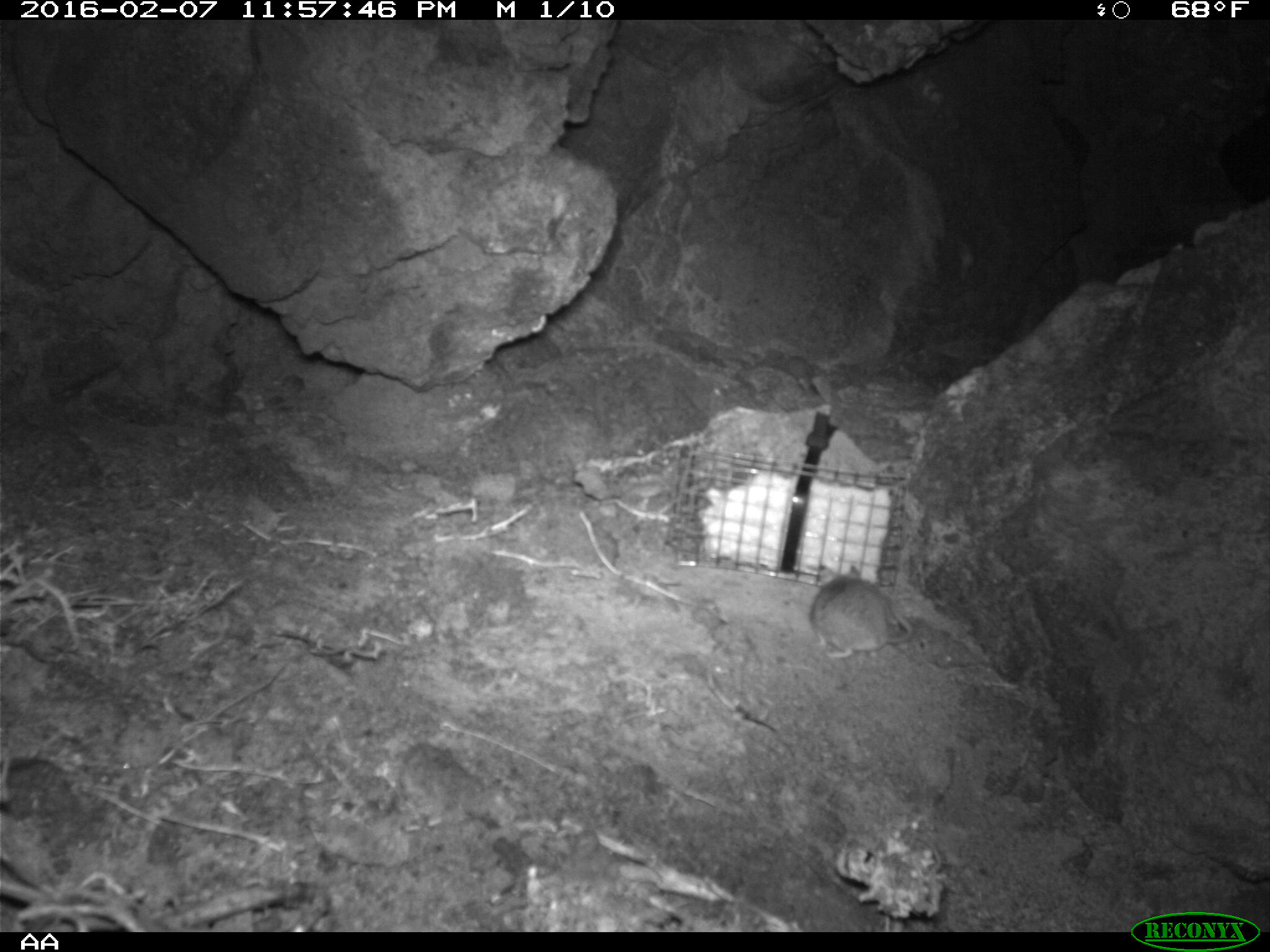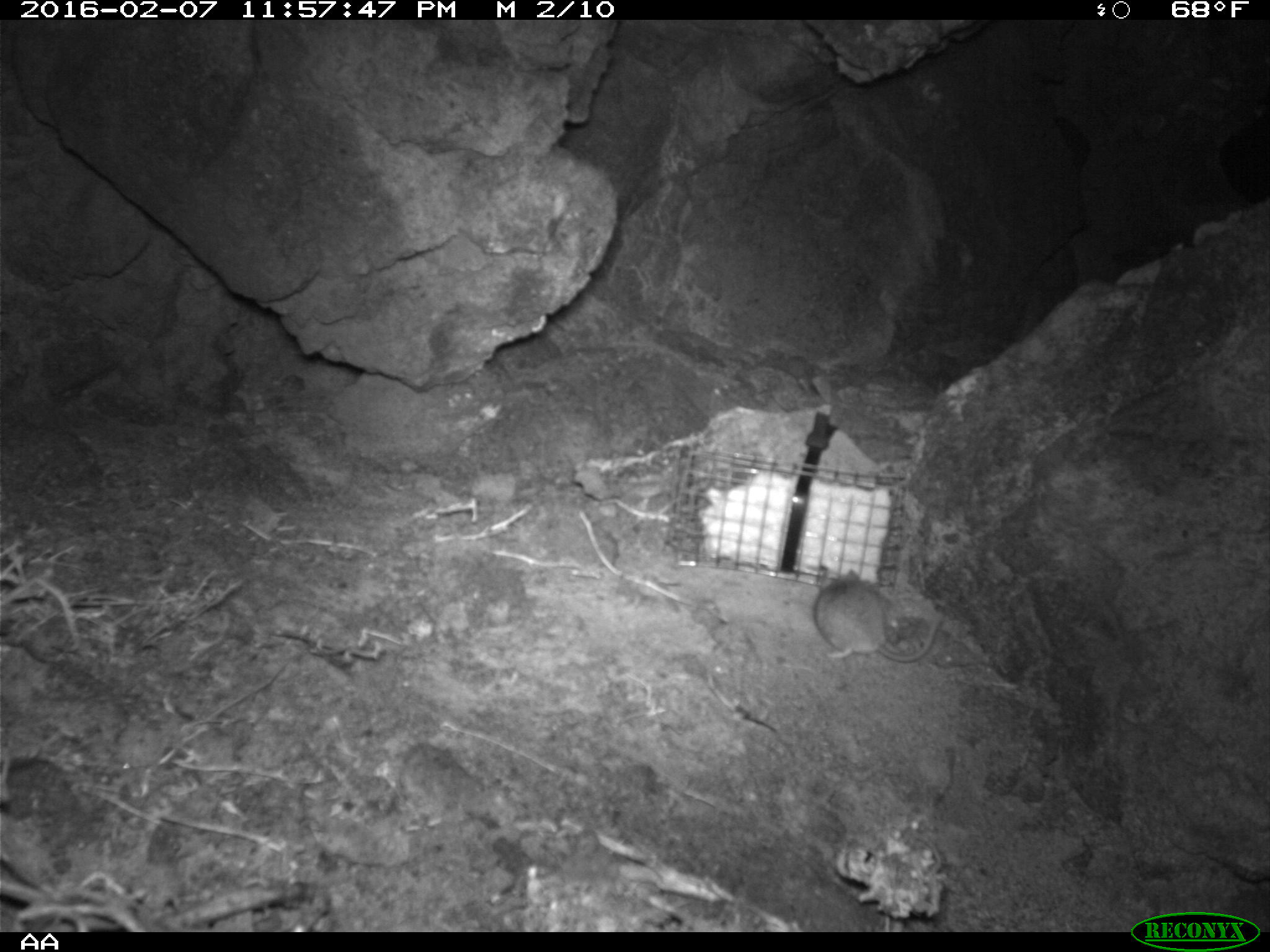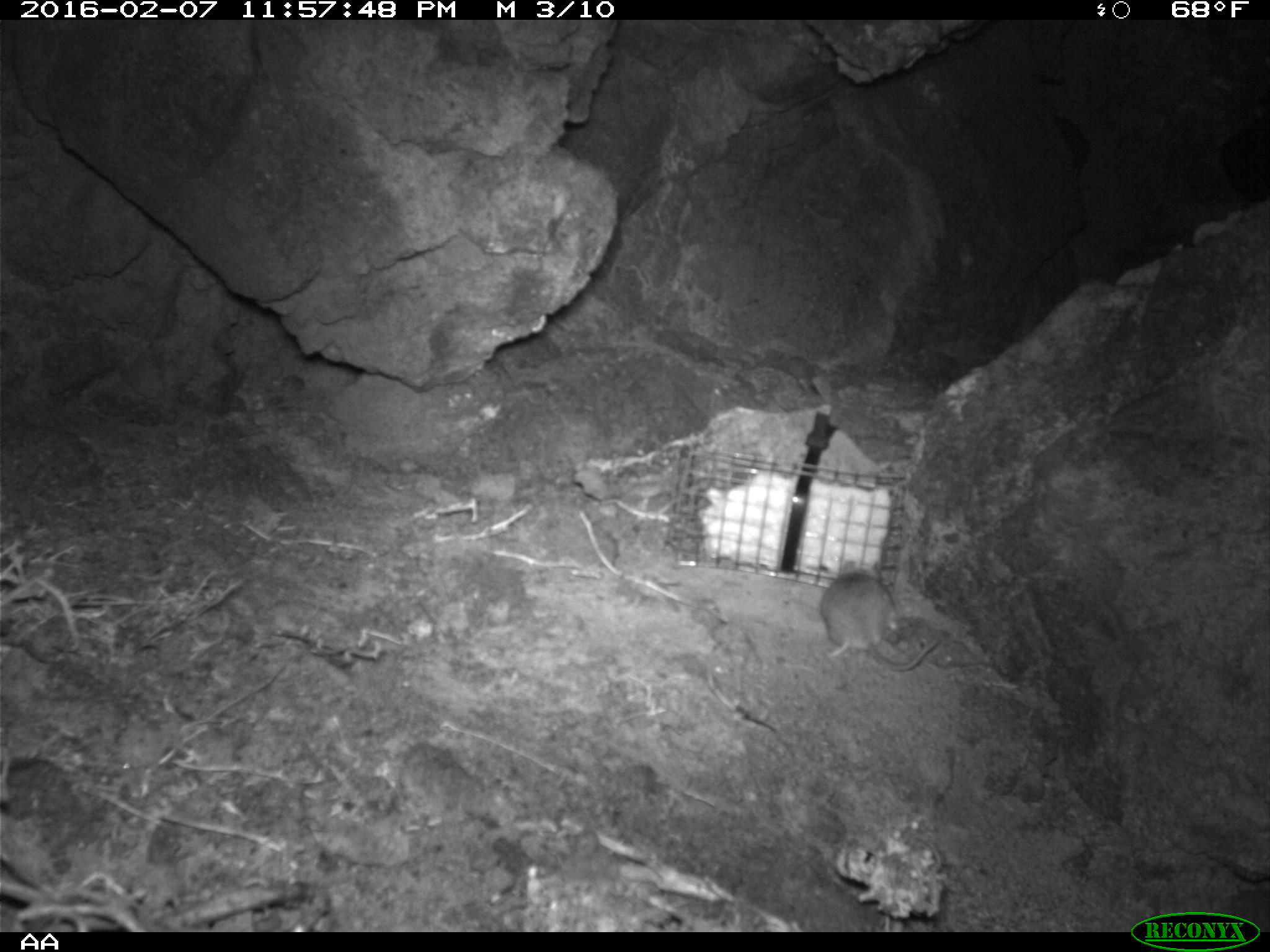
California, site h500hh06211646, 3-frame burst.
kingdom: Animalia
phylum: Chordata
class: Mammalia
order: Rodentia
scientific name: Rodentia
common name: rodent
Rodent (Rodentia).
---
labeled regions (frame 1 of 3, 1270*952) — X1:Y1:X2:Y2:
rodent: 809:565:914:658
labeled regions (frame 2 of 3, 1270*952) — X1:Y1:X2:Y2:
rodent: 814:570:940:663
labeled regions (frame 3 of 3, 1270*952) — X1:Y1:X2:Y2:
rodent: 821:559:948:672